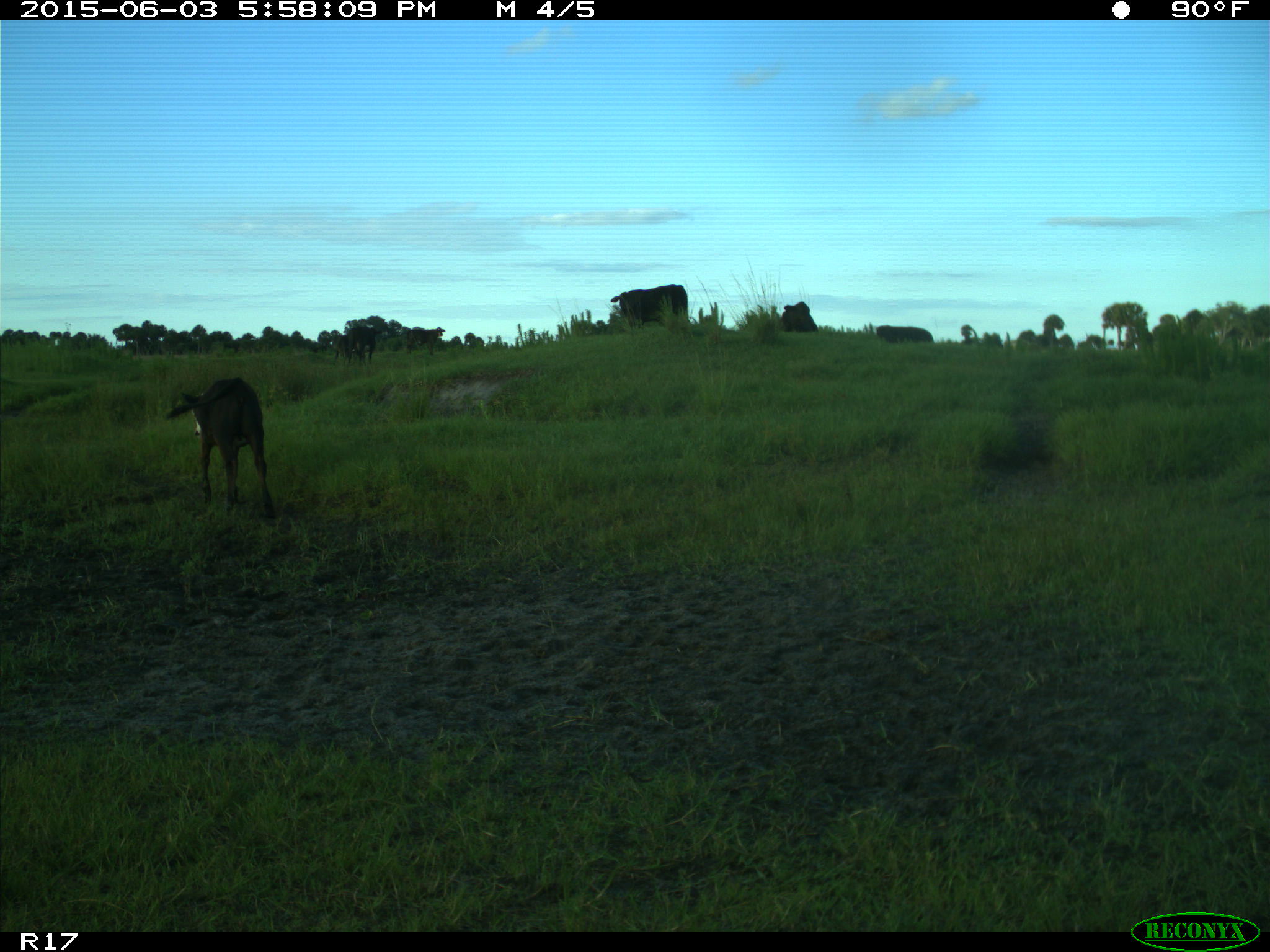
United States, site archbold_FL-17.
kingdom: Animalia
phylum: Chordata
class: Mammalia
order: Artiodactyla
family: Bovidae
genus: Bos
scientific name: Bos taurus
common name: domestic cow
Bos taurus (domestic cow).